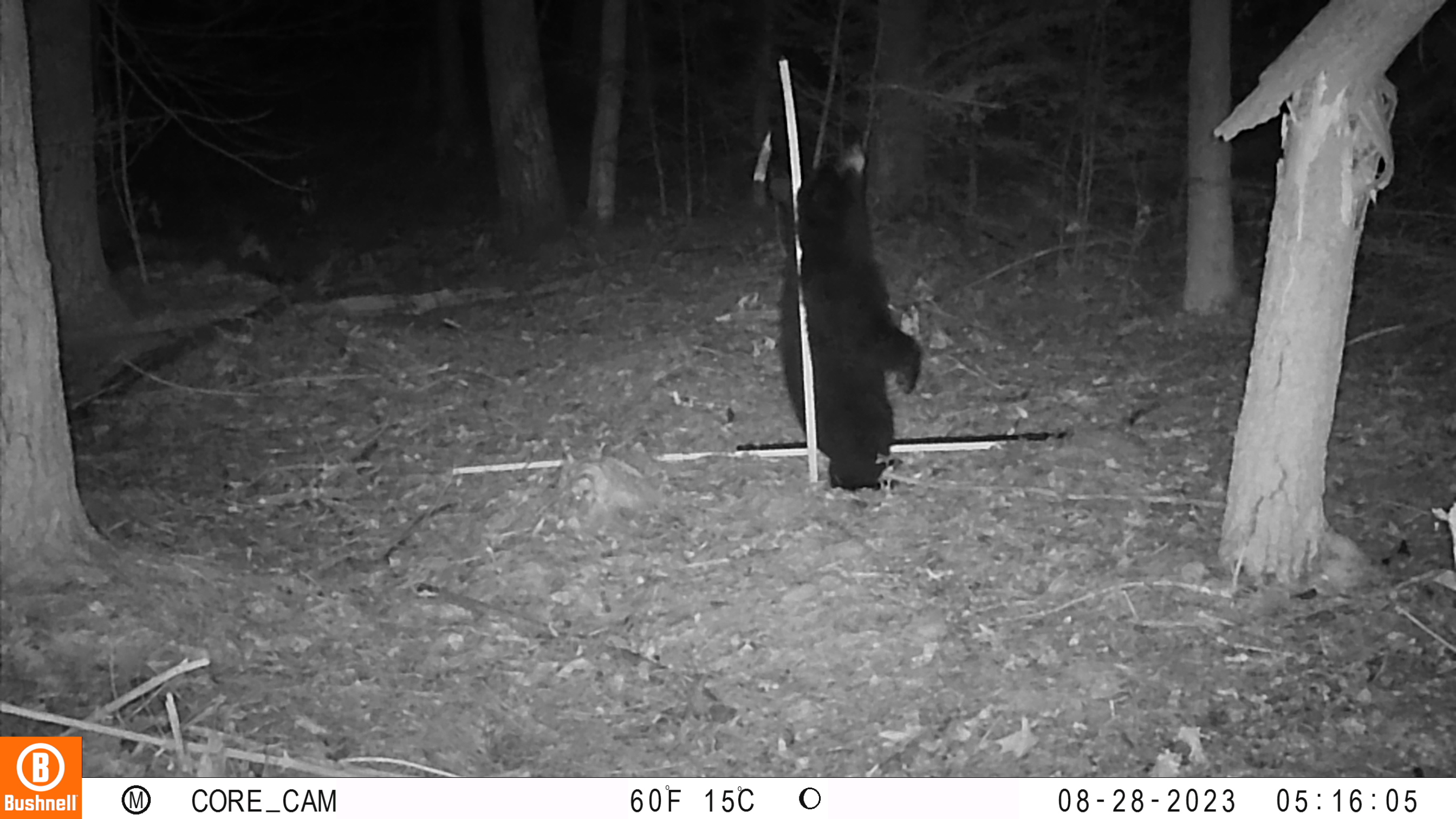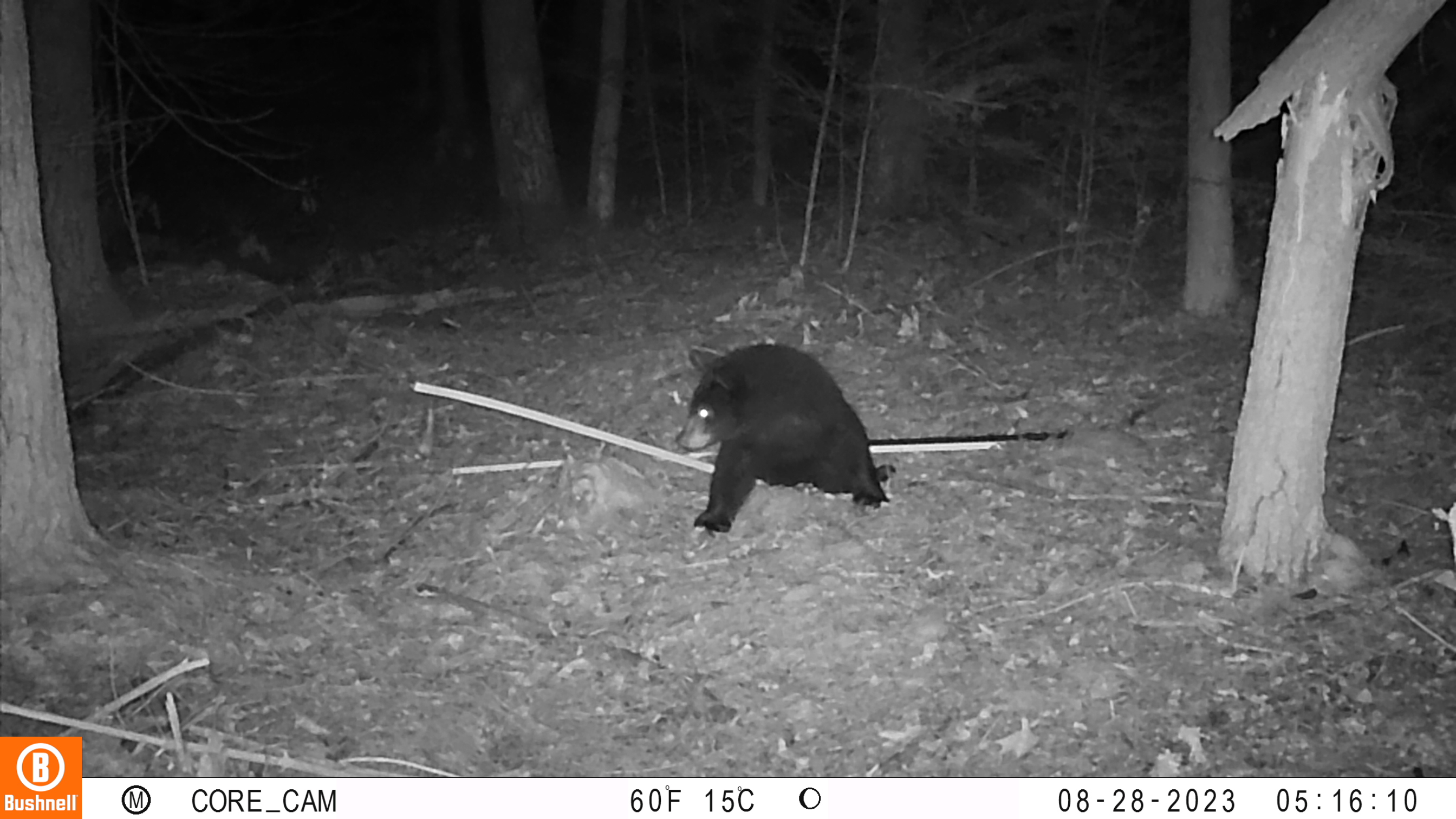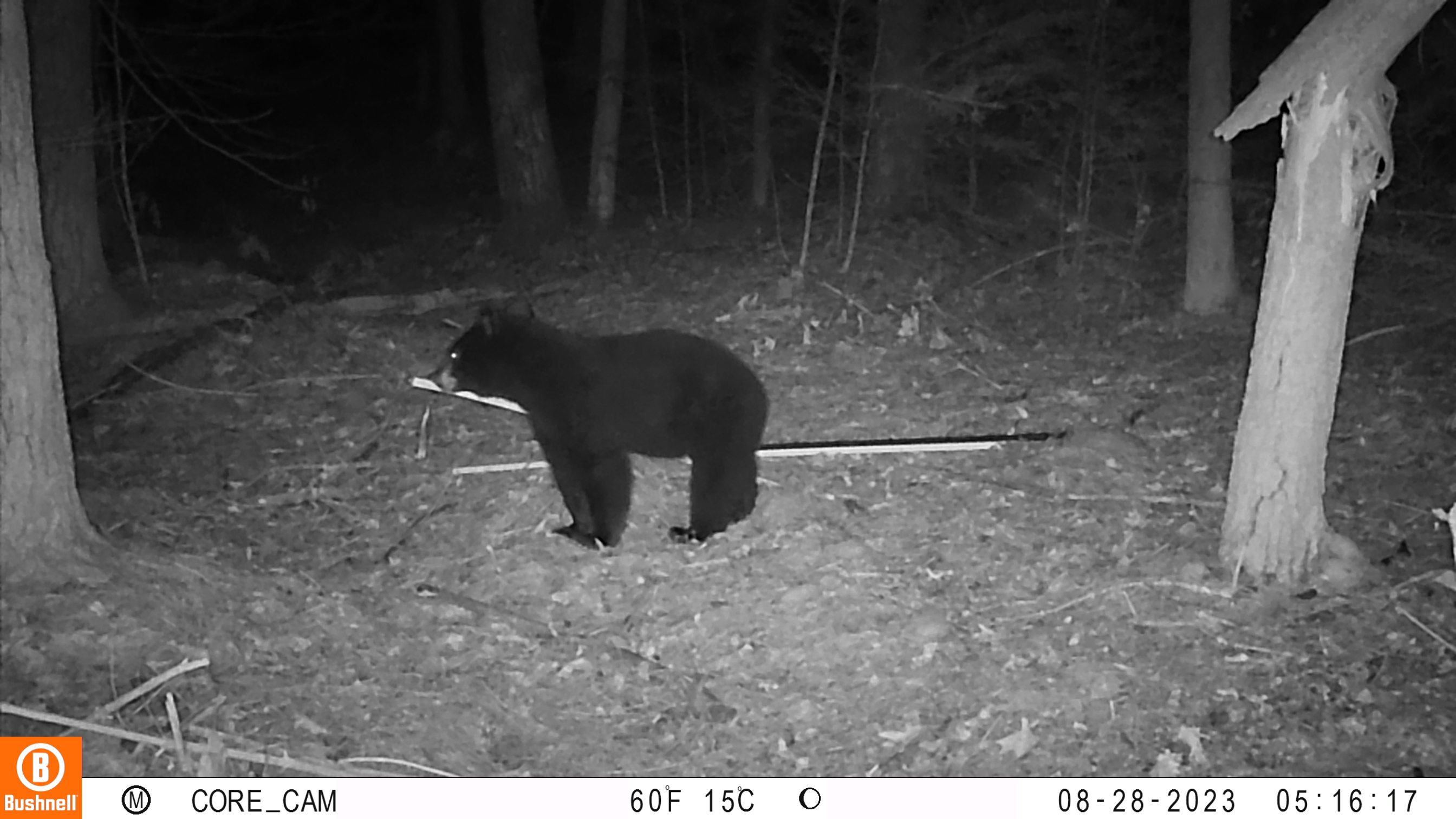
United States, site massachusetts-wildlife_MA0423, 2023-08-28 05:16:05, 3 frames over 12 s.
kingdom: Animalia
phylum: Chordata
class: Mammalia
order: Carnivora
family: Ursidae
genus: Ursus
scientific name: Ursus americanus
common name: black bear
Black bear (Ursus americanus).